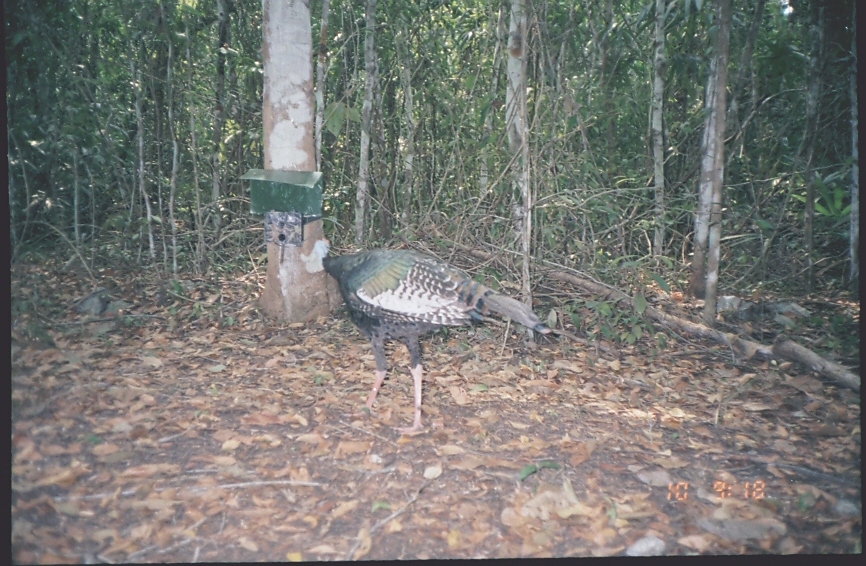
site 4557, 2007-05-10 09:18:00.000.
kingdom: Animalia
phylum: Chordata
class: Aves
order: Galliformes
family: Phasianidae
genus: Meleagris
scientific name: Meleagris ocellata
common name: ocellated turkey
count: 1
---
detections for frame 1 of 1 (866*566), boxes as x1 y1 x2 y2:
meleagris ocellata: 320 247 552 436